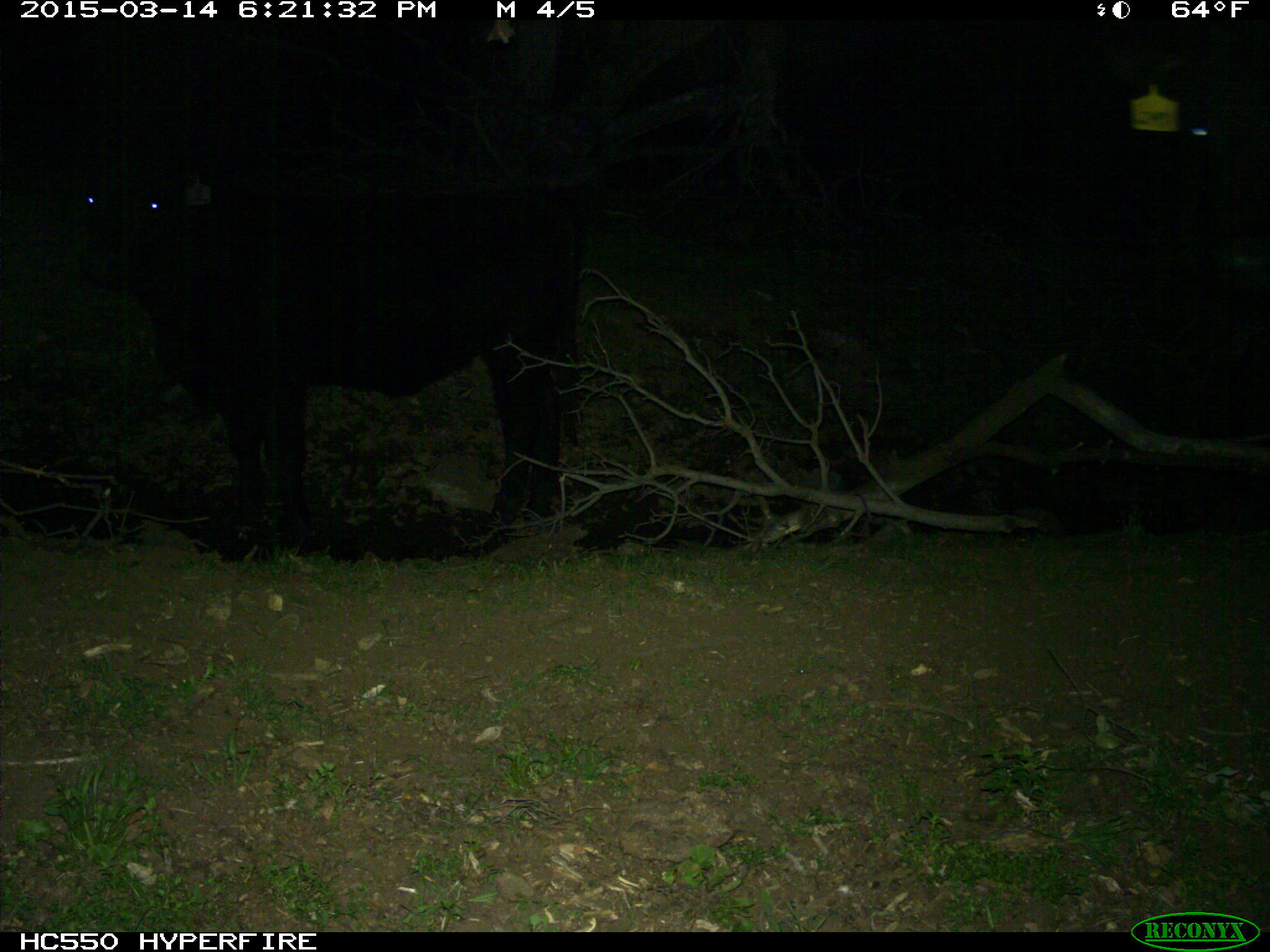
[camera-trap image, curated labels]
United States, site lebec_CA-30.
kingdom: Animalia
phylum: Chordata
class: Mammalia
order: Artiodactyla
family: Bovidae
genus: Bos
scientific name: Bos taurus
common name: domestic cow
Bos taurus (domestic cow).